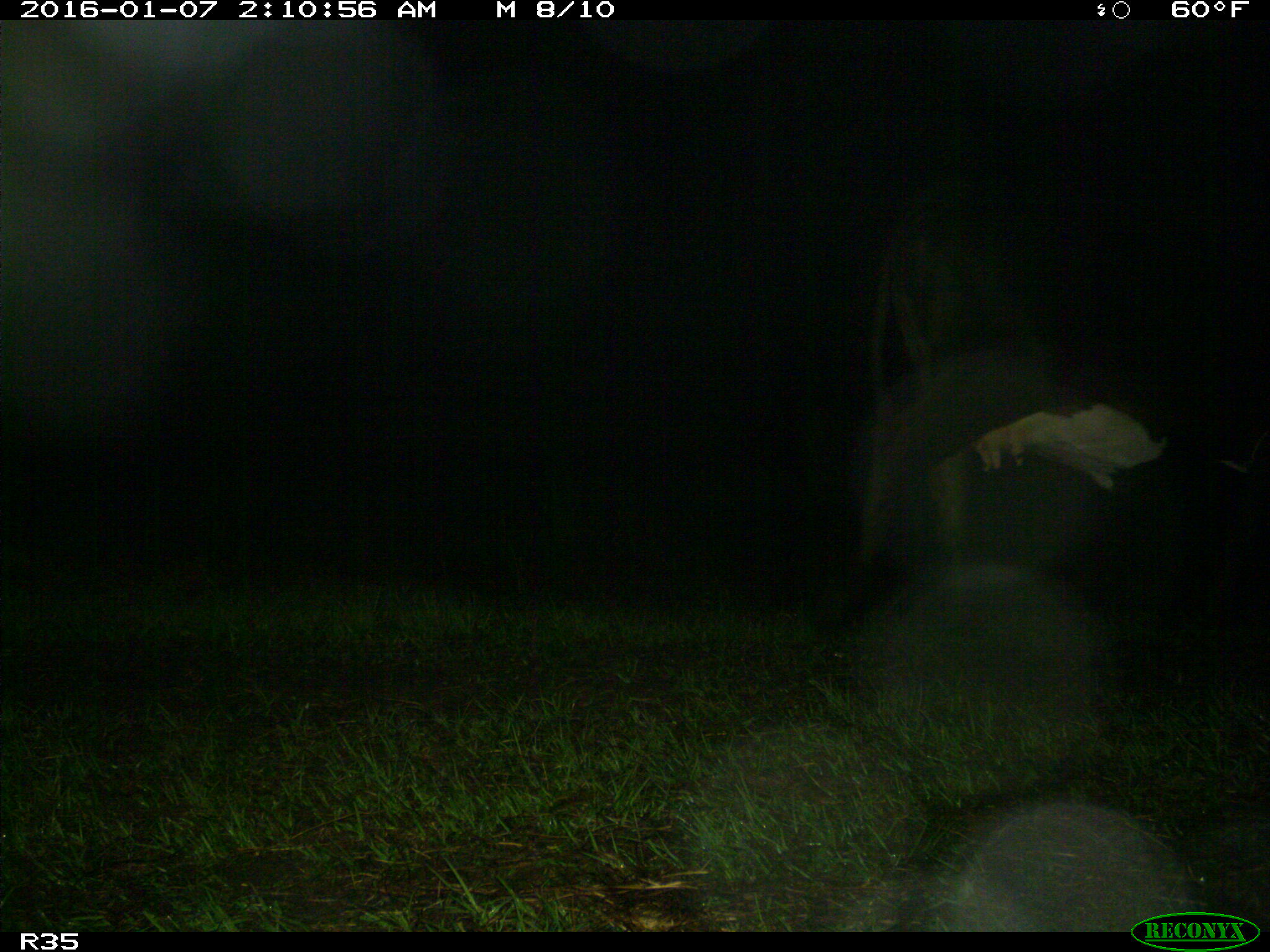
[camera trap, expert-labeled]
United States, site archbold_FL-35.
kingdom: Animalia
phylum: Chordata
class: Mammalia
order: Artiodactyla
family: Bovidae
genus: Bos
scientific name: Bos taurus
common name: domestic cow